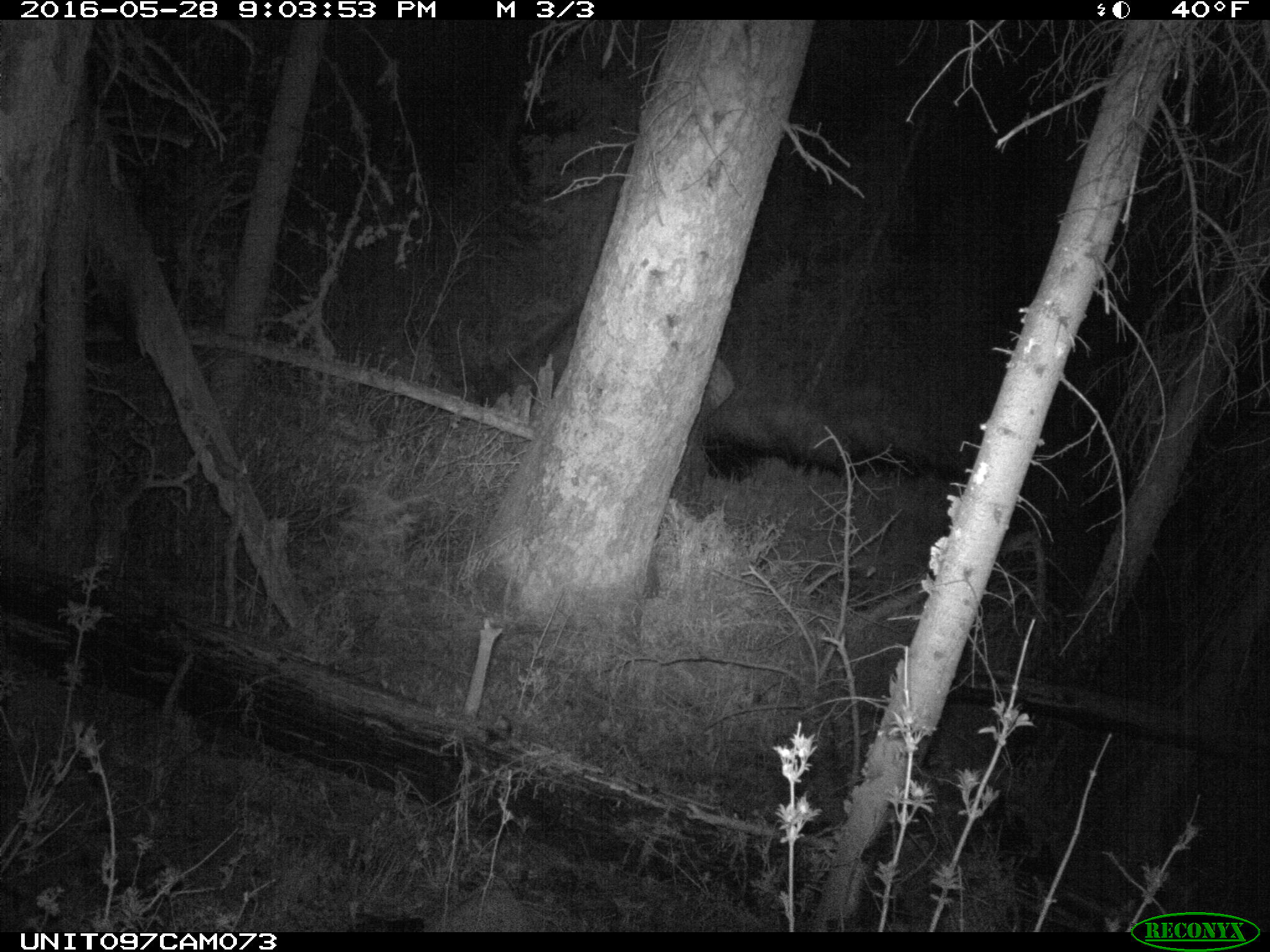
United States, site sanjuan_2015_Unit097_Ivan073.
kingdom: Animalia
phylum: Chordata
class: Mammalia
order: Artiodactyla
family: Cervidae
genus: Cervus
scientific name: Cervus elaphus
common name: red deer